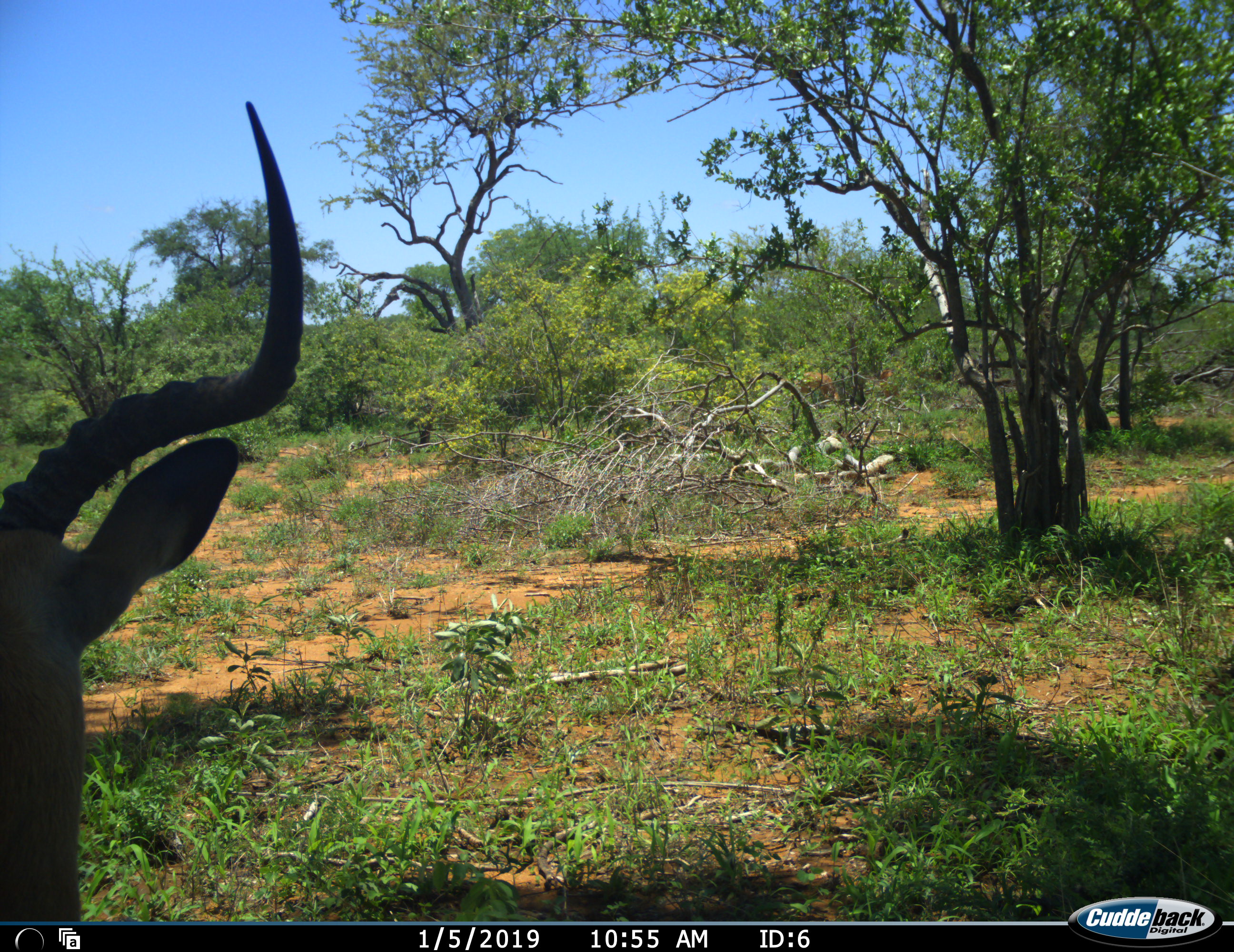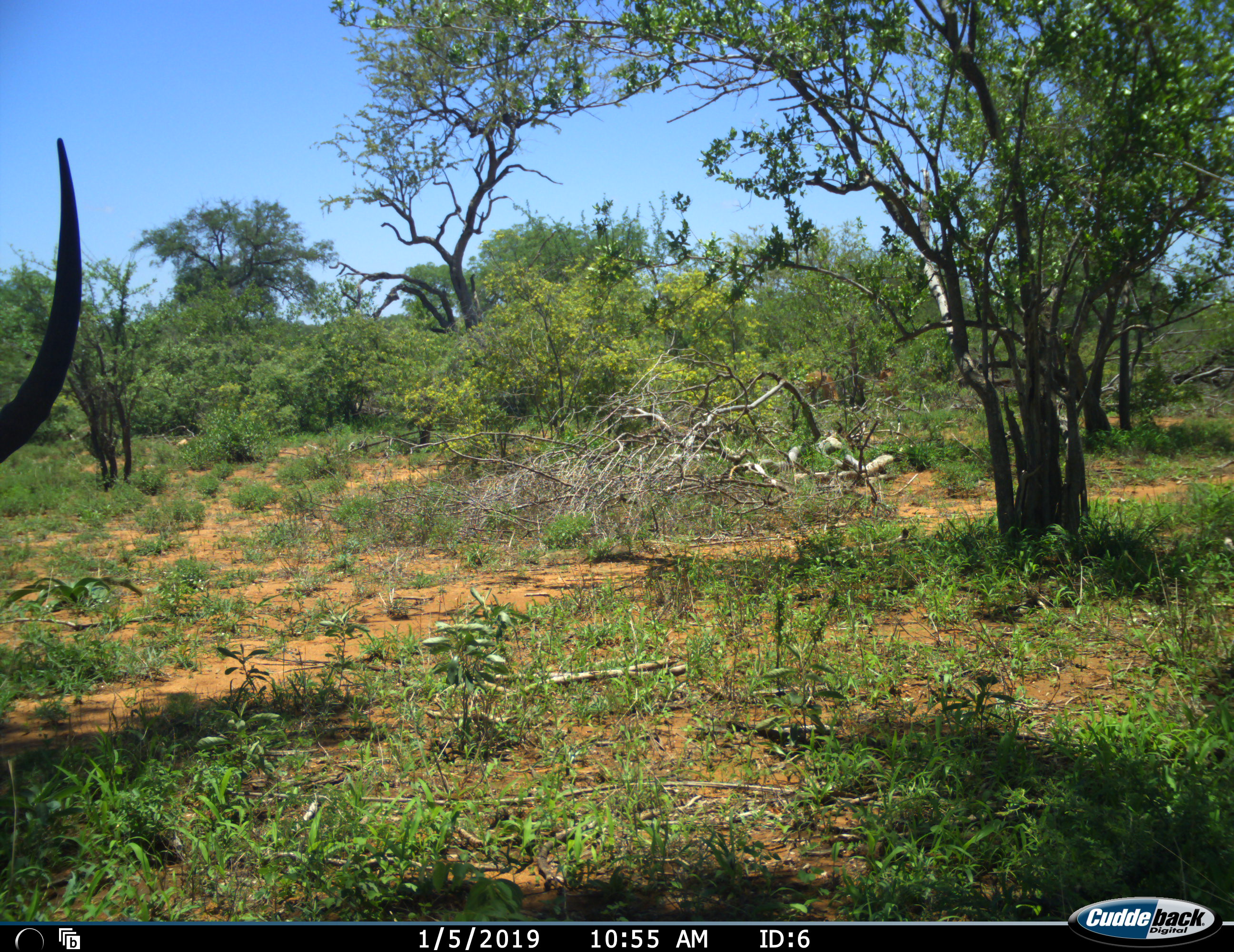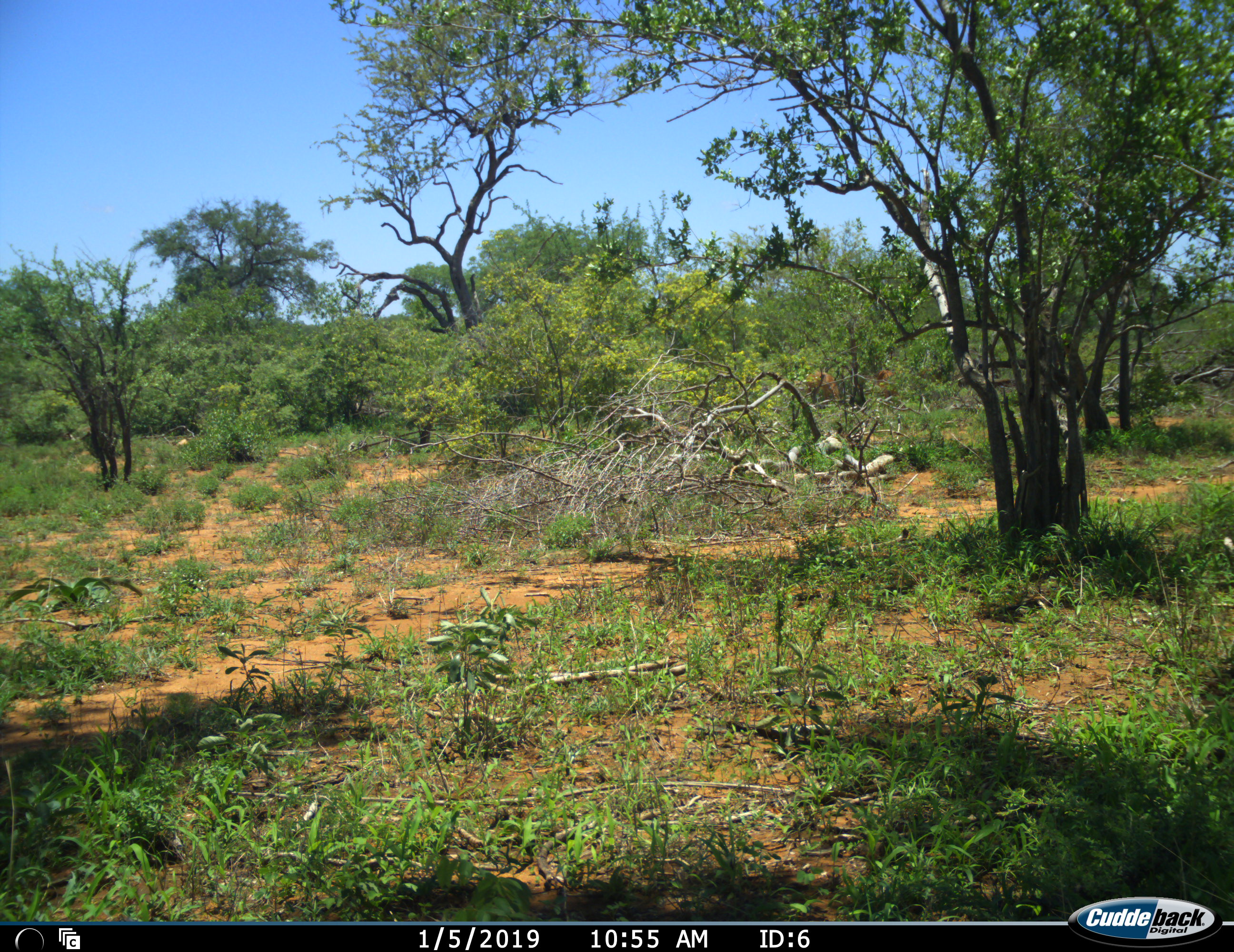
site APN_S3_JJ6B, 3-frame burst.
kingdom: Animalia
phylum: Chordata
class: Mammalia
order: Artiodactyla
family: Bovidae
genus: Aepyceros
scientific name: Aepyceros melampus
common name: impala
Impala (Aepyceros melampus), count 1. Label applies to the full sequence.